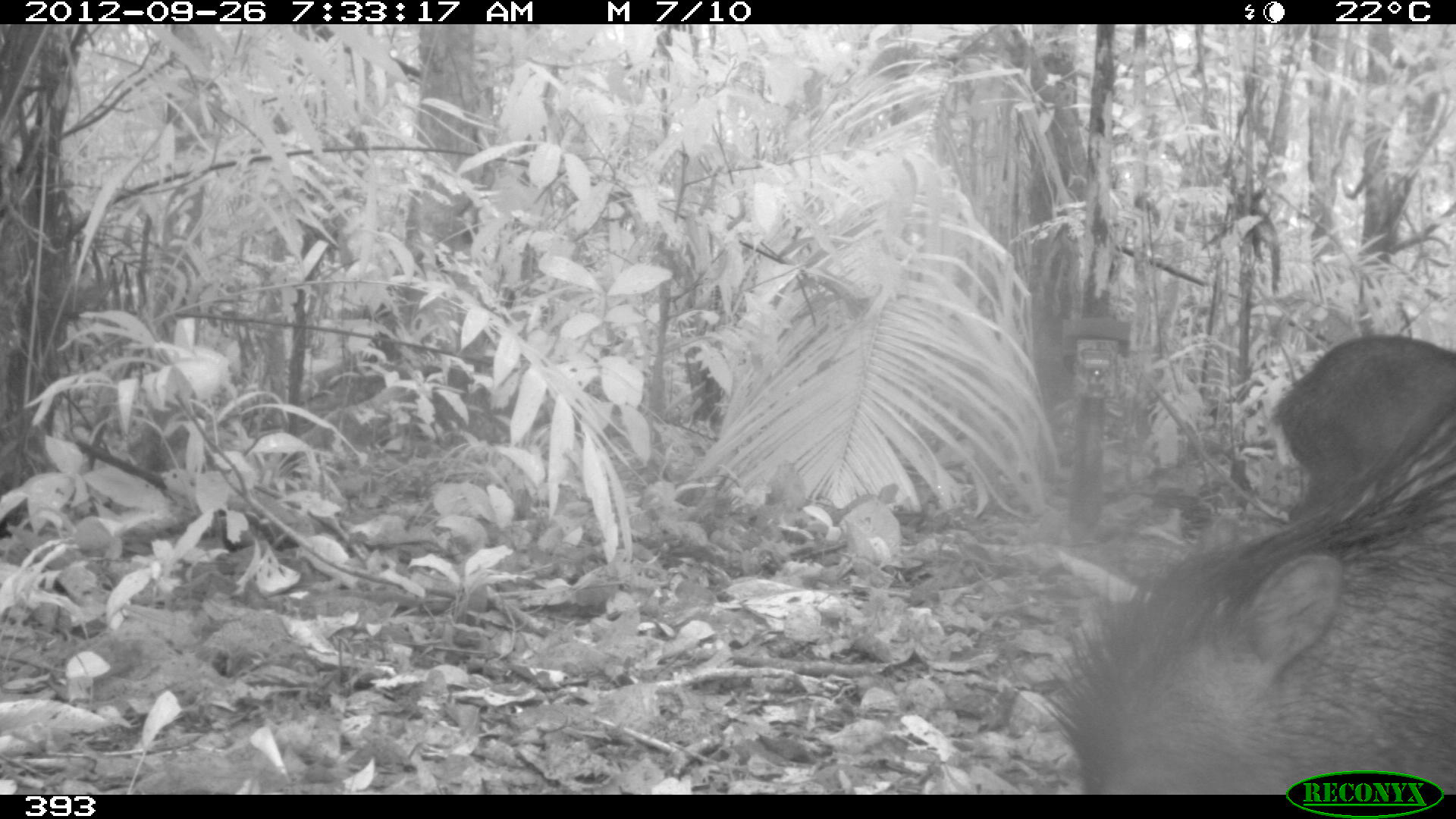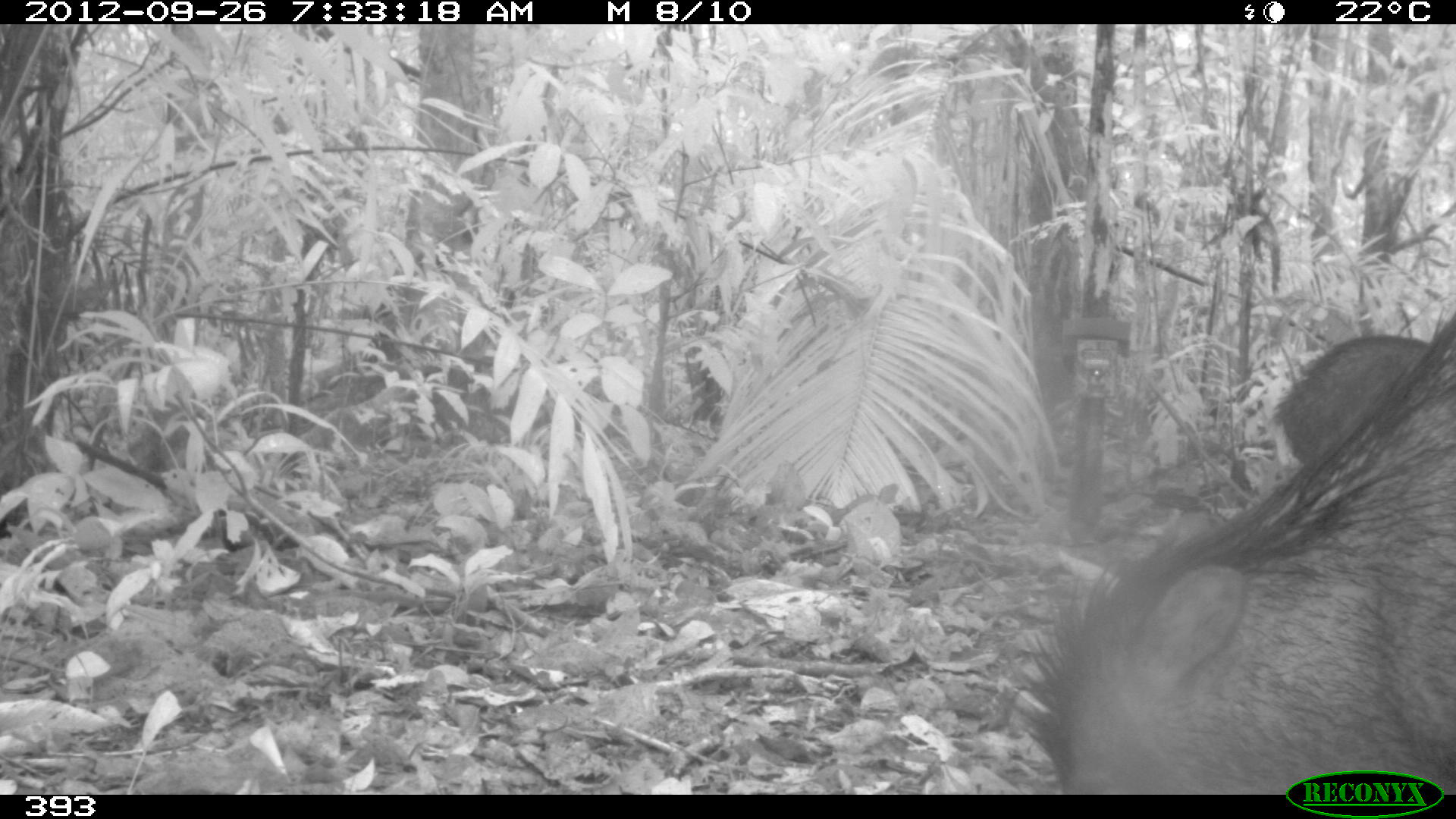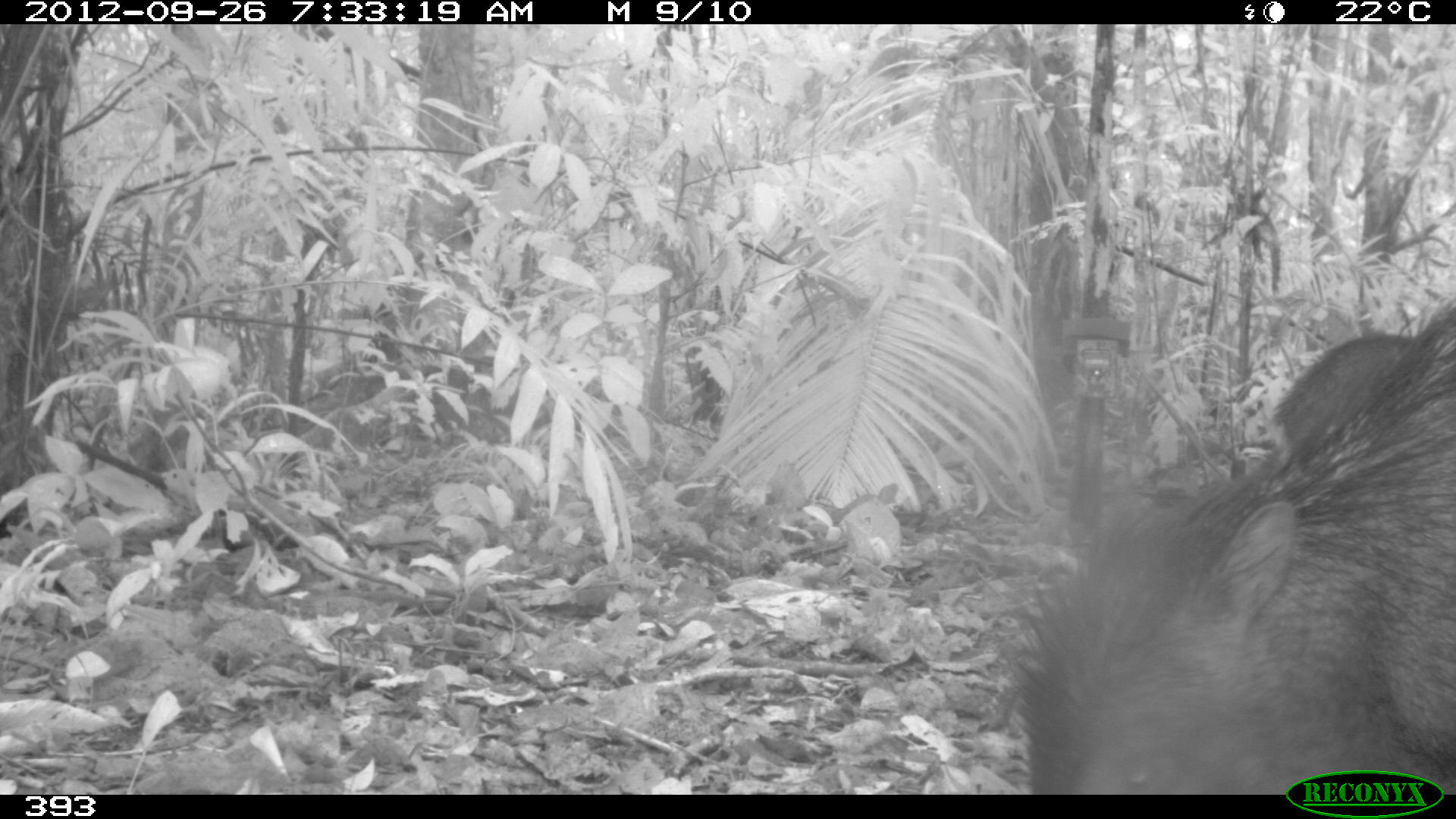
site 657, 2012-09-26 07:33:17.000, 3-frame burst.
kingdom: Animalia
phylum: Chordata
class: Mammalia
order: Artiodactyla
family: Tayassuidae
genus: Tayassu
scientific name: Tayassu pecari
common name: white-lipped peccary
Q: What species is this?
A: Tayassu pecari (white-lipped peccary).